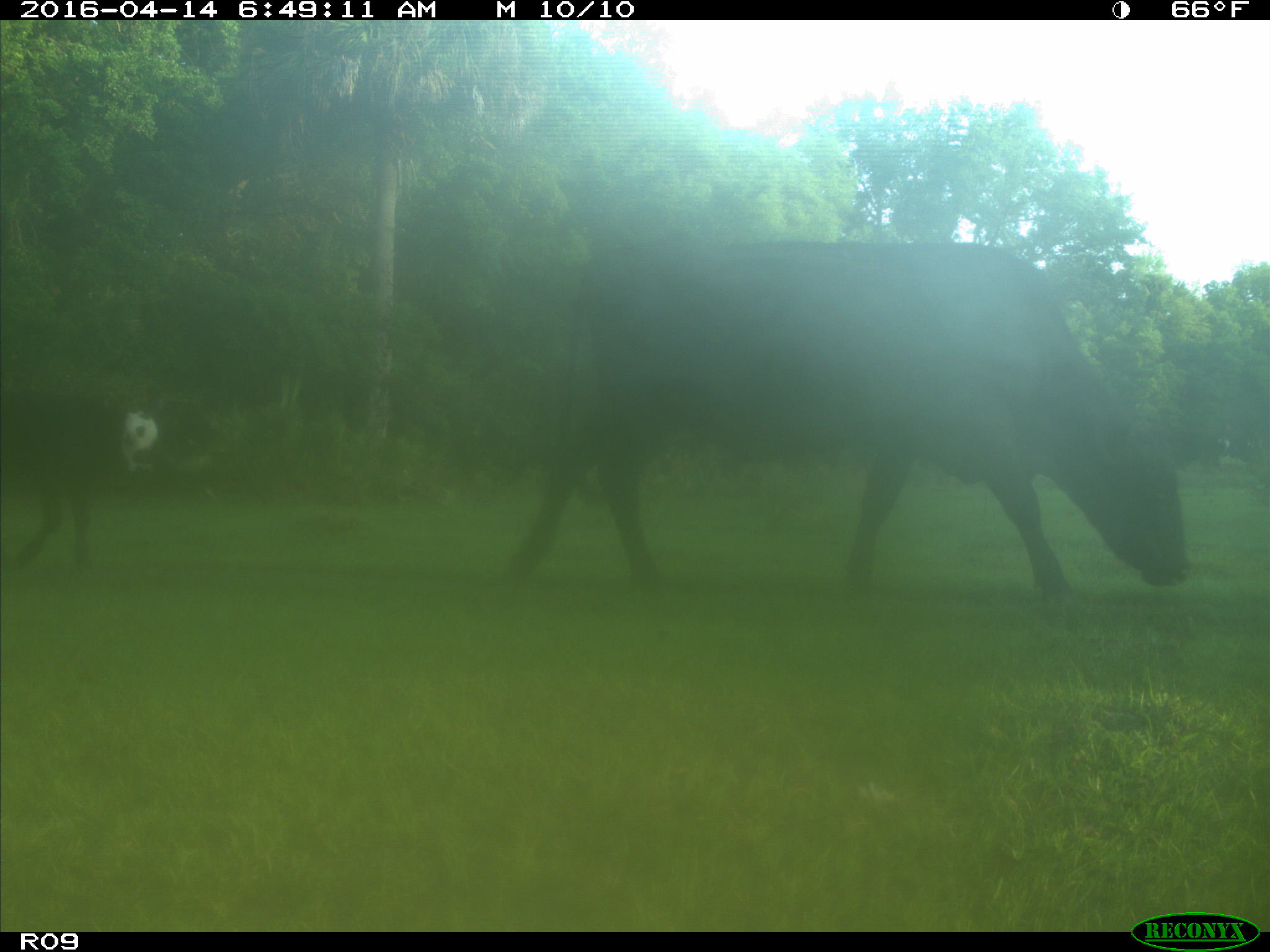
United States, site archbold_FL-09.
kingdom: Animalia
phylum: Chordata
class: Mammalia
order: Artiodactyla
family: Bovidae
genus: Bos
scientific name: Bos taurus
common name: domestic cow